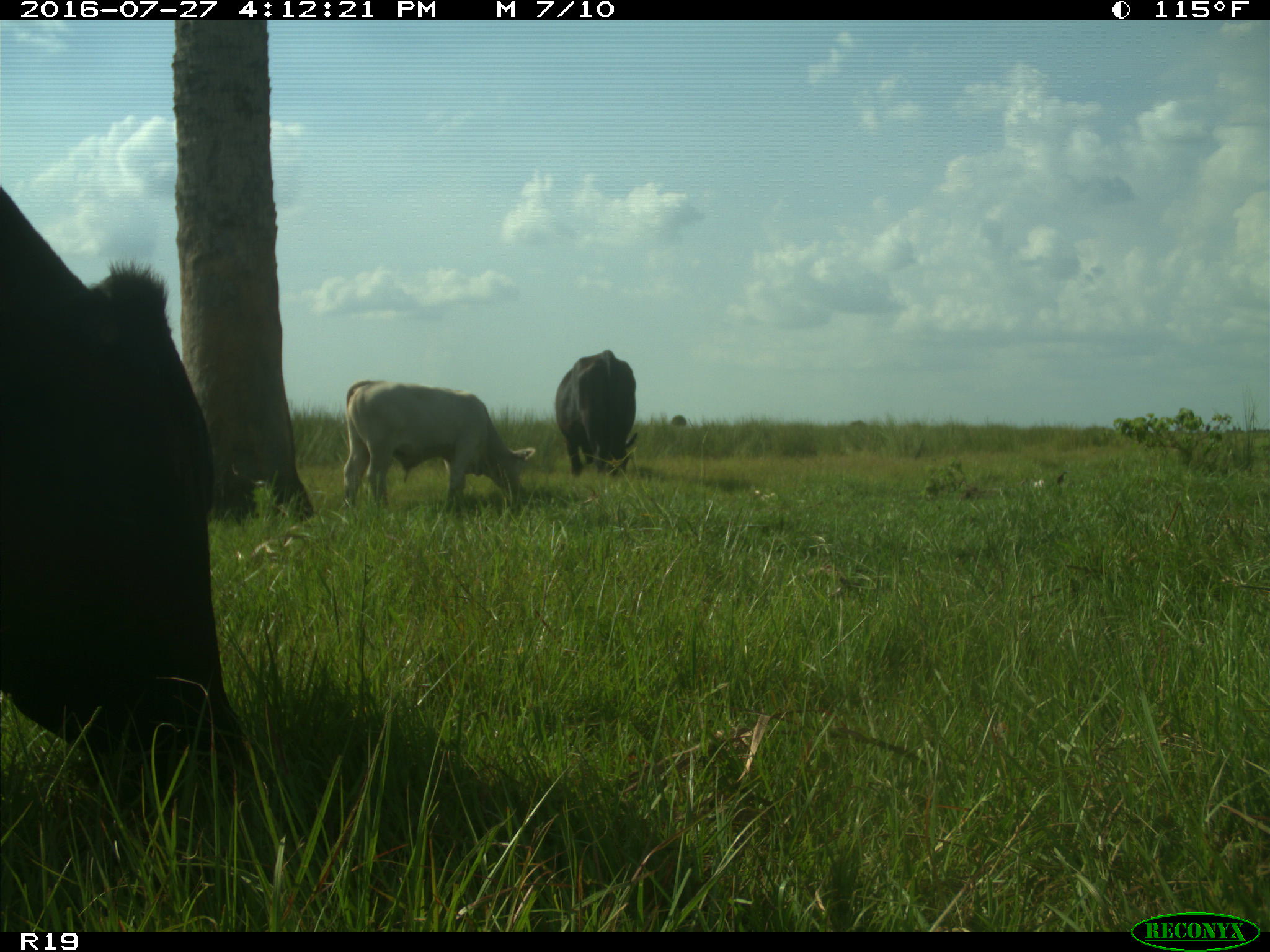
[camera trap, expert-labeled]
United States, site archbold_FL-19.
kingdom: Animalia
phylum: Chordata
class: Mammalia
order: Artiodactyla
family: Bovidae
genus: Bos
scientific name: Bos taurus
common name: domestic cow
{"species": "Bos taurus (domestic cow)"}